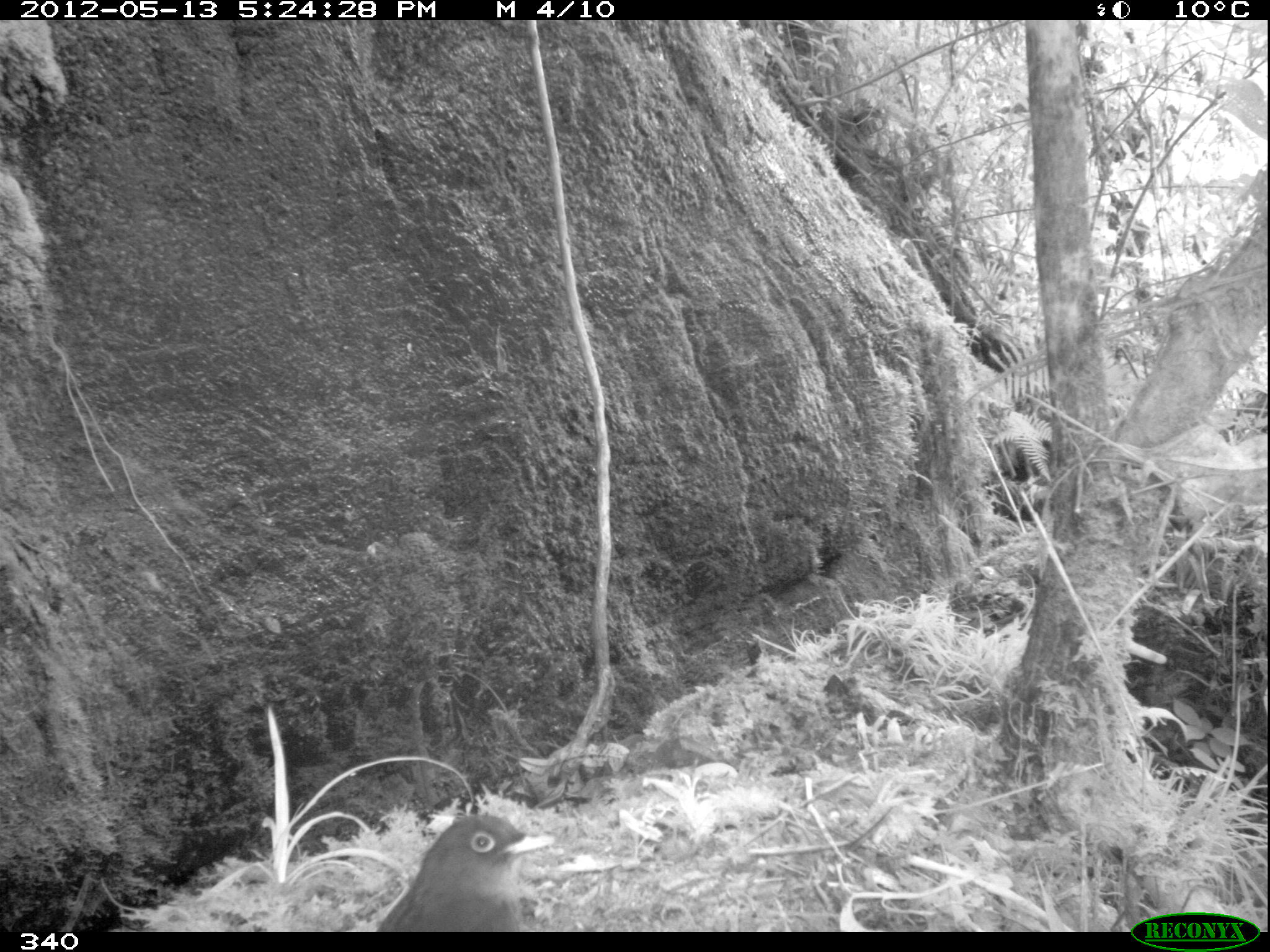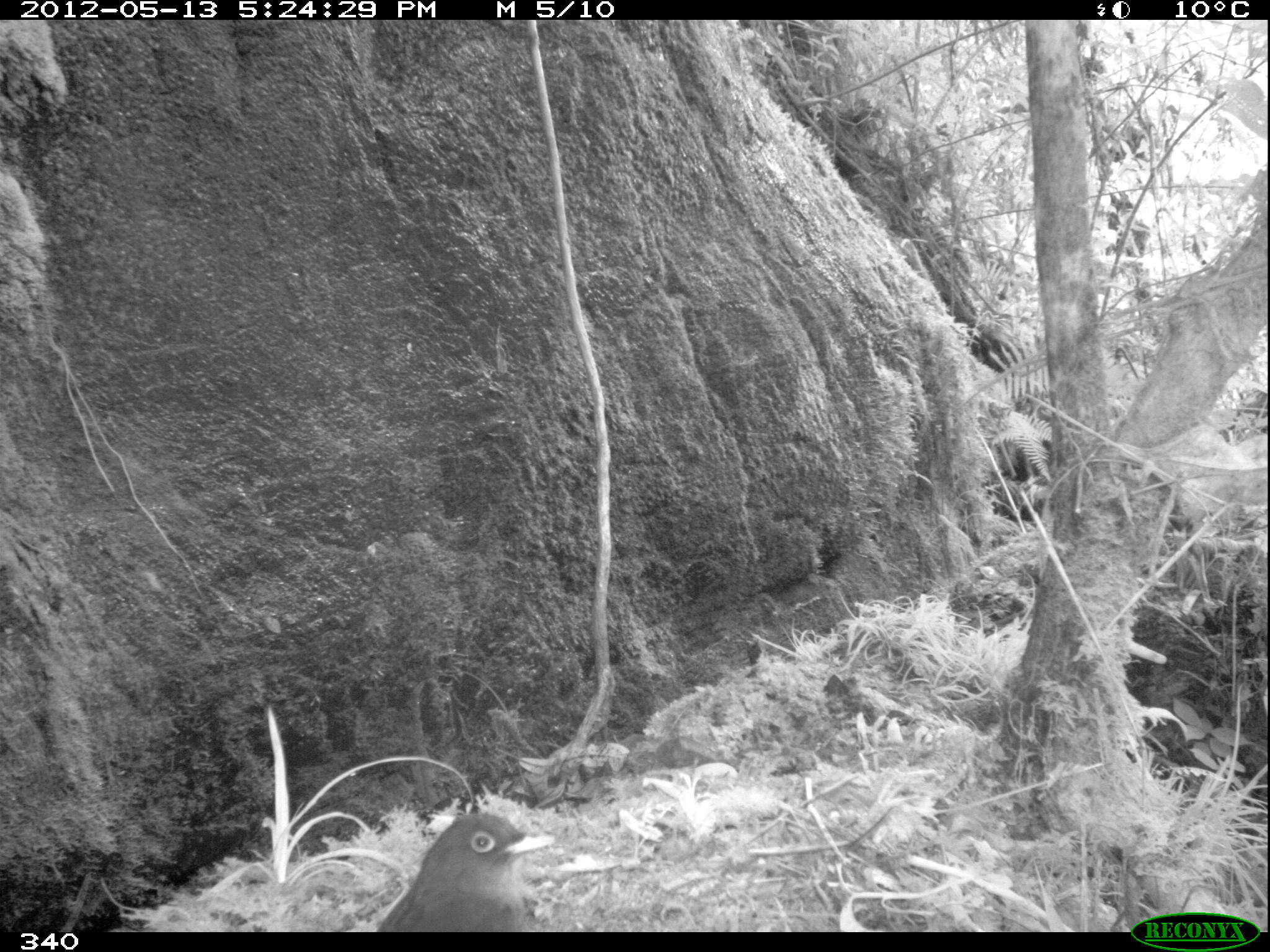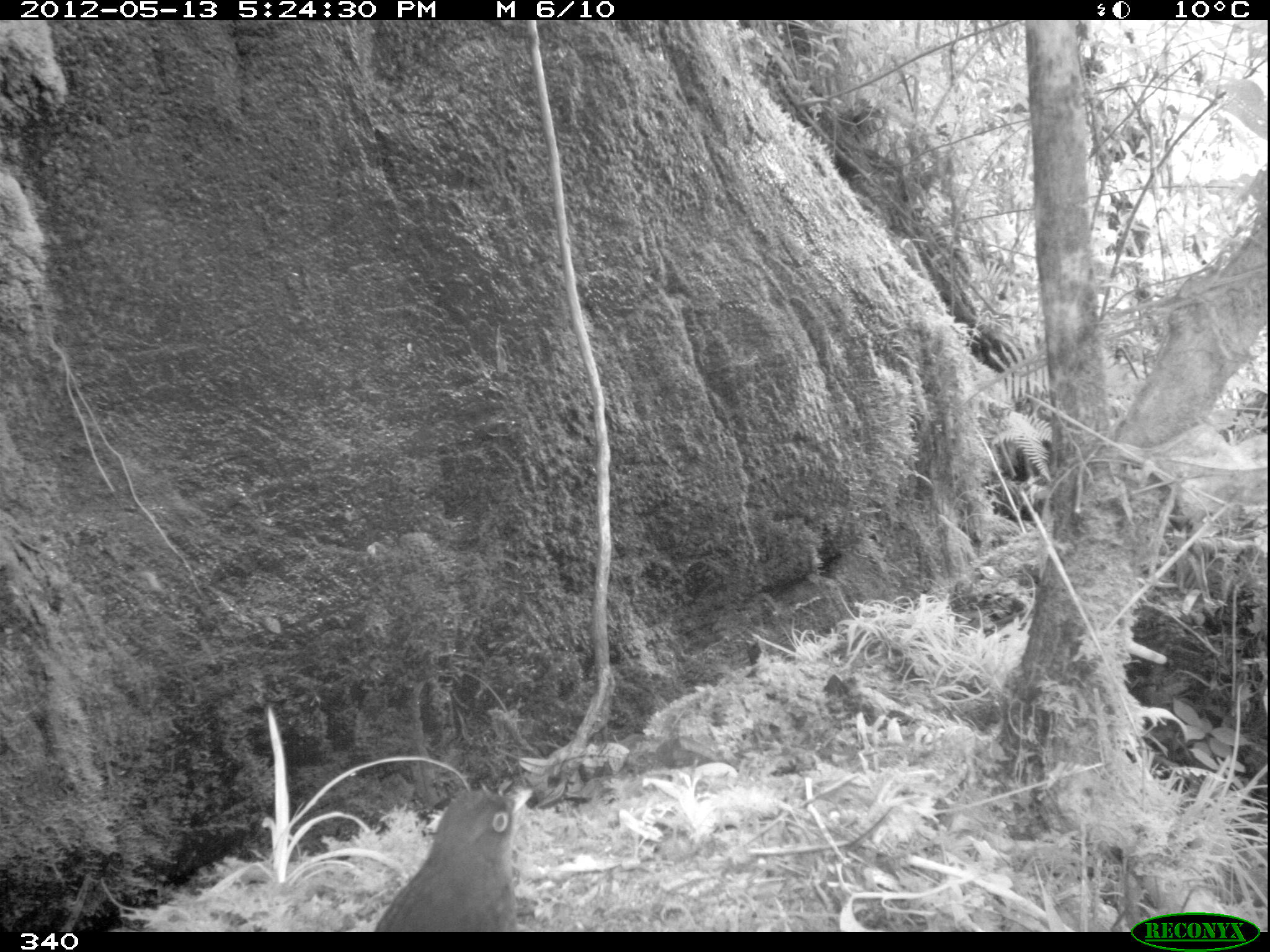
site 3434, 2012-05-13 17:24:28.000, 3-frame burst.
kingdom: Animalia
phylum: Chordata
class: Aves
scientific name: Aves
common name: bird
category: unknown bird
Unknown bird (bird) (Aves).